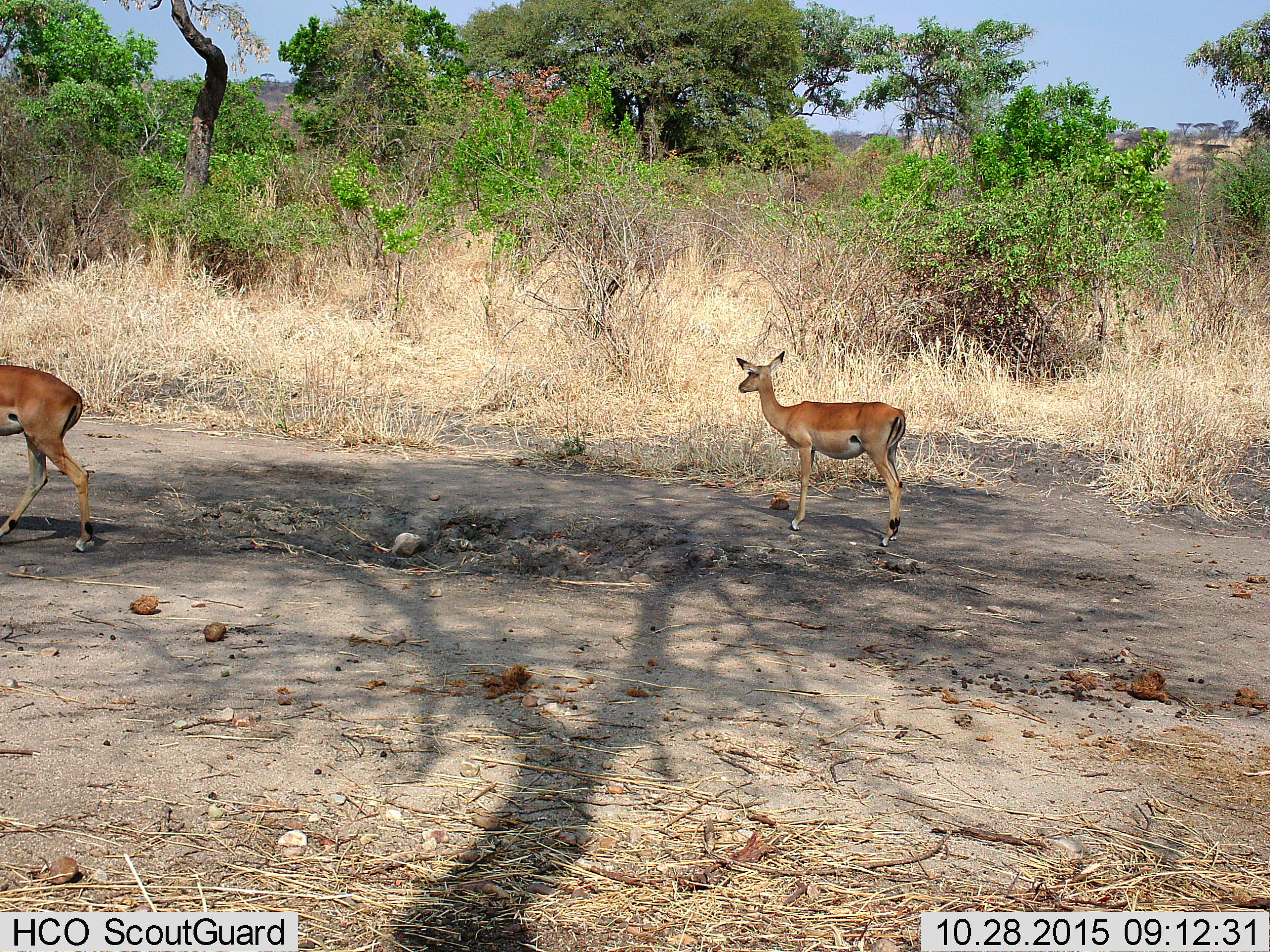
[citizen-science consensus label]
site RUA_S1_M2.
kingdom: Animalia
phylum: Chordata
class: Mammalia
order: Artiodactyla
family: Bovidae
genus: Aepyceros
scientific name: Aepyceros melampus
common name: impala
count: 2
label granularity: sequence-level